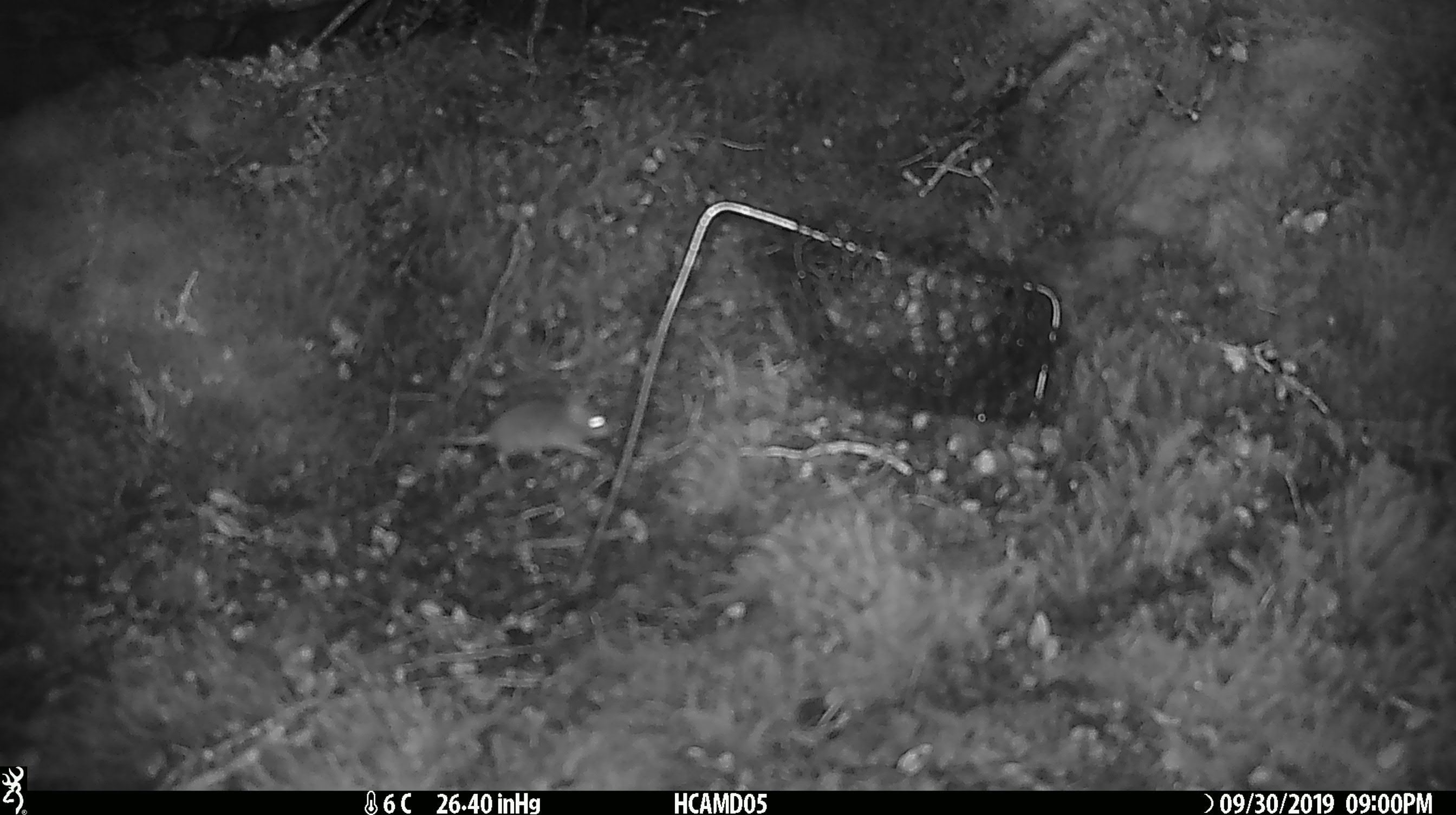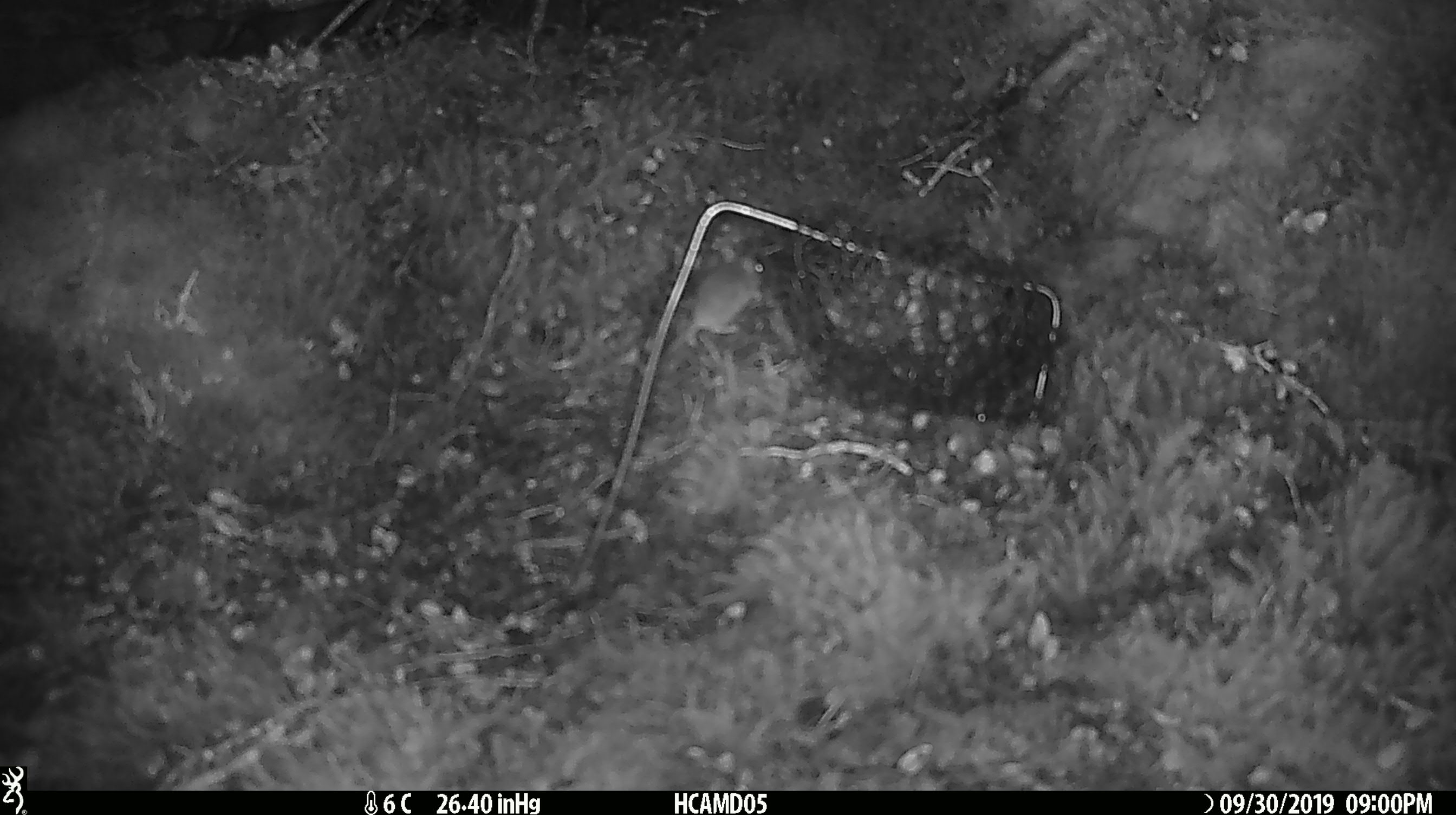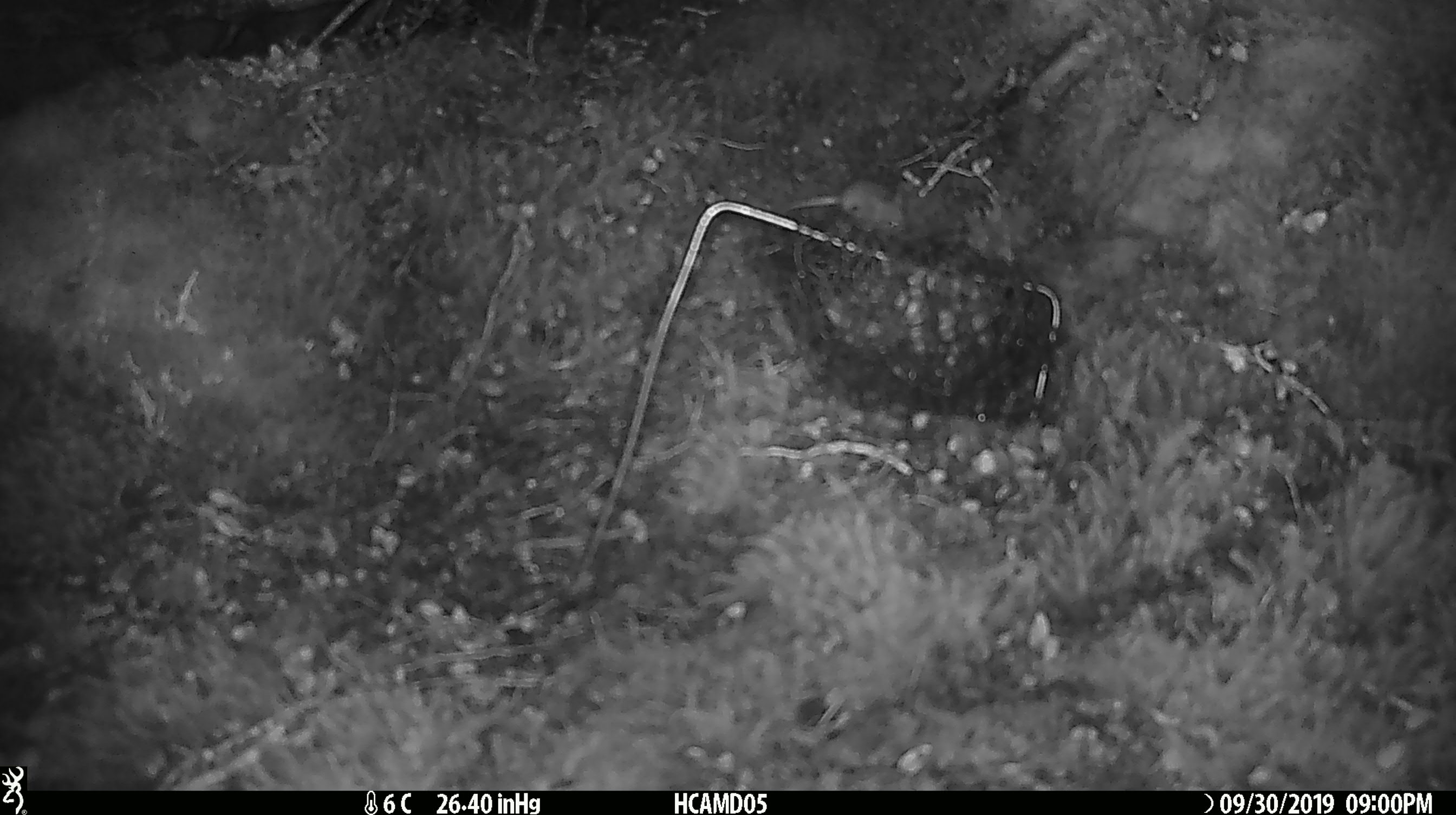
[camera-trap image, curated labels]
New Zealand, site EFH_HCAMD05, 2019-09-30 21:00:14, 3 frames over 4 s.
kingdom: Animalia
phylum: Chordata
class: Mammalia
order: Rodentia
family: Muridae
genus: Mus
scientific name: Mus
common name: mouse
Mouse (Mus).